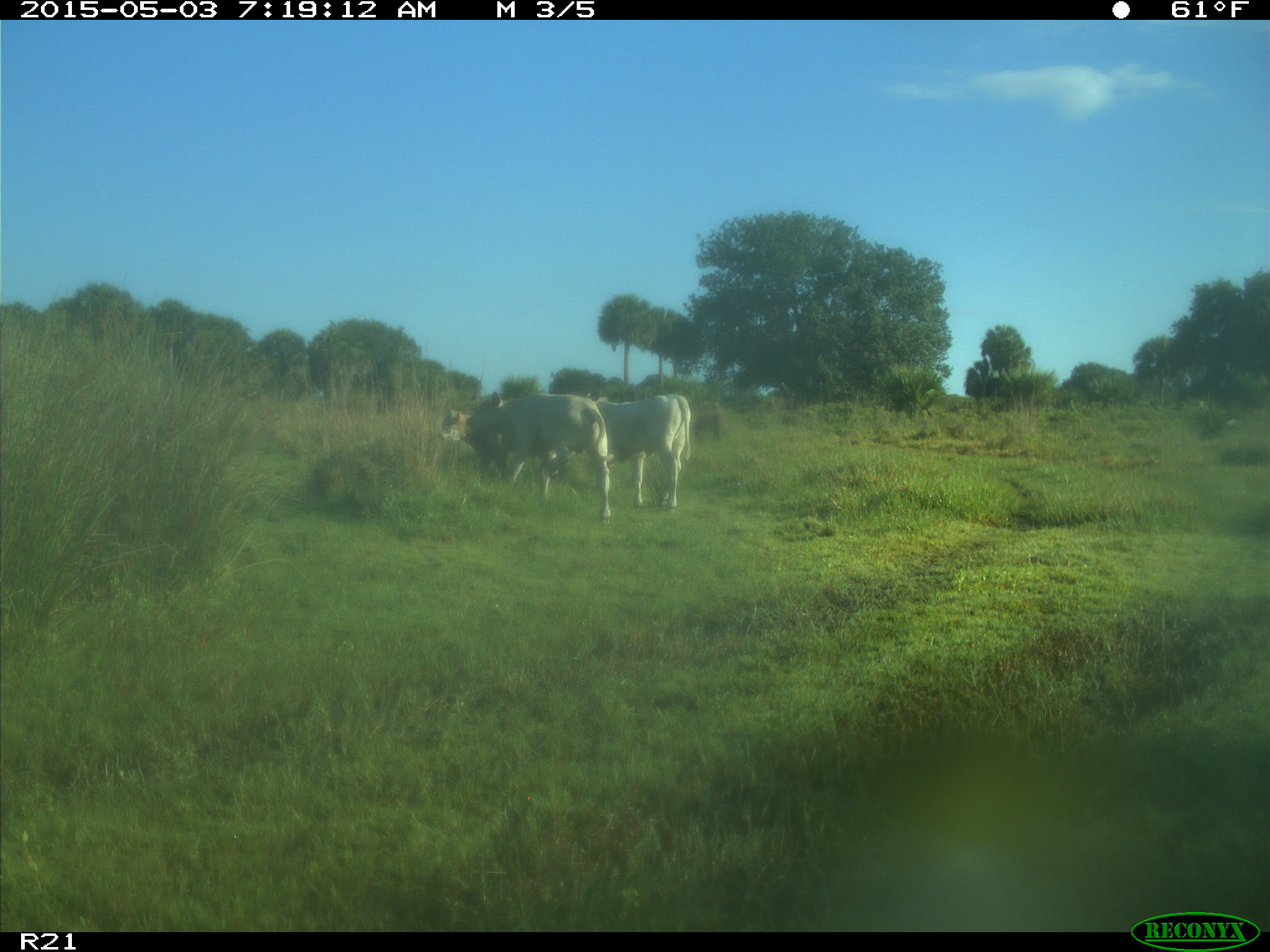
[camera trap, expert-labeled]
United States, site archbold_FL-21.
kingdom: Animalia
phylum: Chordata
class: Mammalia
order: Artiodactyla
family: Bovidae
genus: Bos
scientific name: Bos taurus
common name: domestic cow